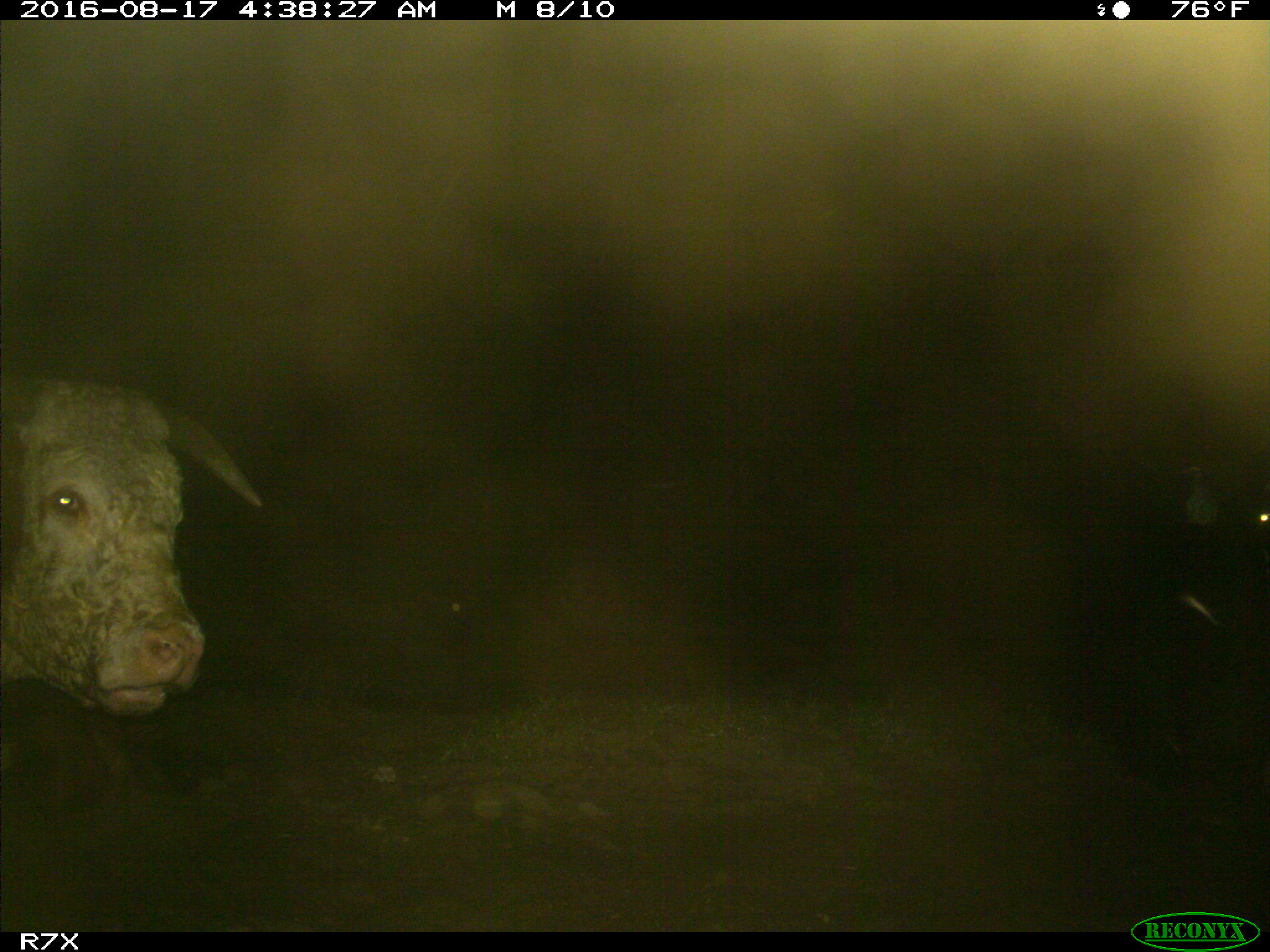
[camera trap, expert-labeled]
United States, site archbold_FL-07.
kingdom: Animalia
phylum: Chordata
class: Mammalia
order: Artiodactyla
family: Bovidae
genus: Bos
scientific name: Bos taurus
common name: domestic cow